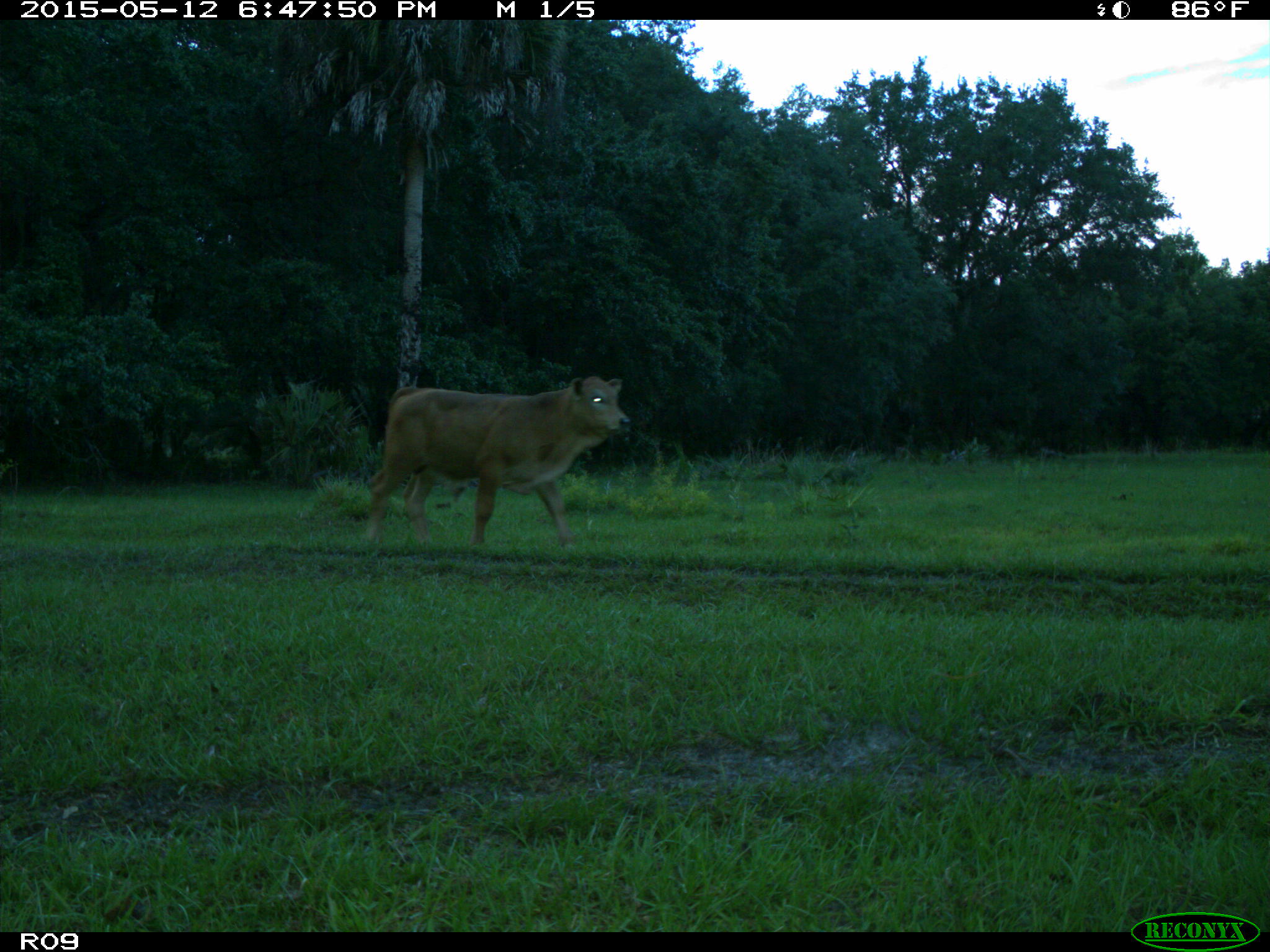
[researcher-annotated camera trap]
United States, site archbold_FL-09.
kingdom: Animalia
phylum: Chordata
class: Mammalia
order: Artiodactyla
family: Bovidae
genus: Bos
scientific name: Bos taurus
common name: domestic cow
Bos taurus (domestic cow).